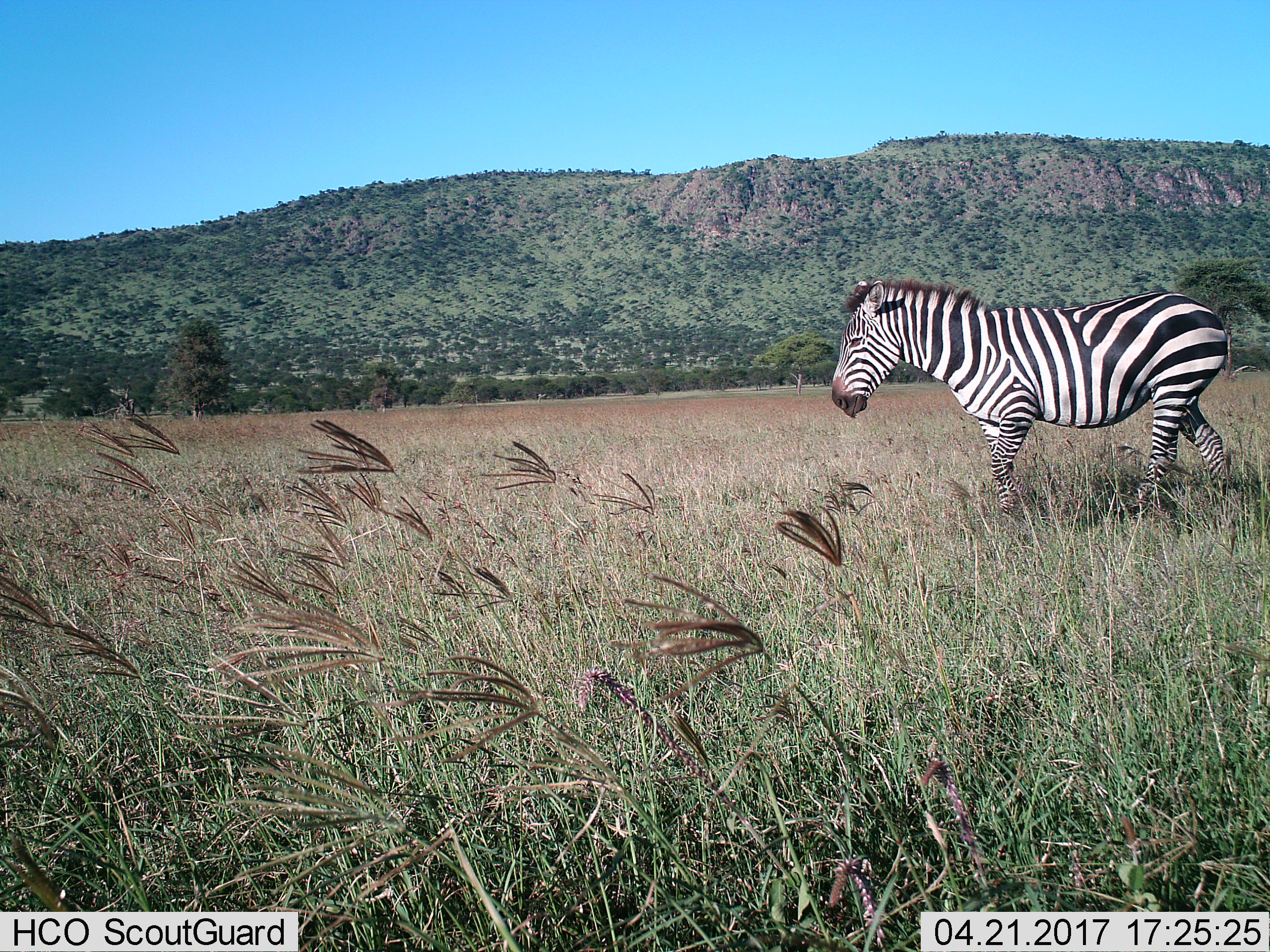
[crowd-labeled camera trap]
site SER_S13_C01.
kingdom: Animalia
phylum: Chordata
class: Mammalia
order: Perissodactyla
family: Equidae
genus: Equus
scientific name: Equus quagga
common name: plains zebra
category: zebraplains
Zebraplains (plains zebra) (Equus quagga), count 1. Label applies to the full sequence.